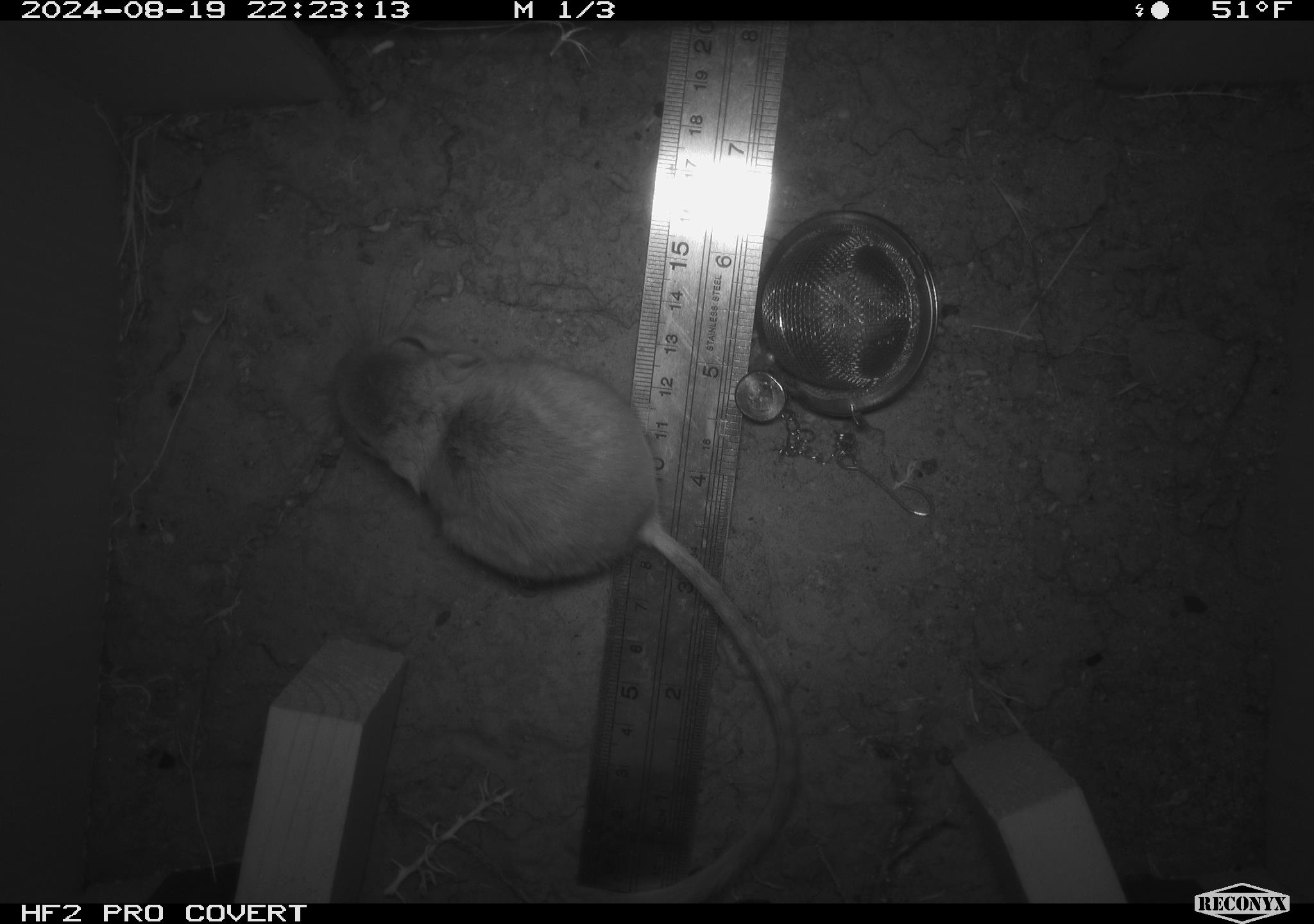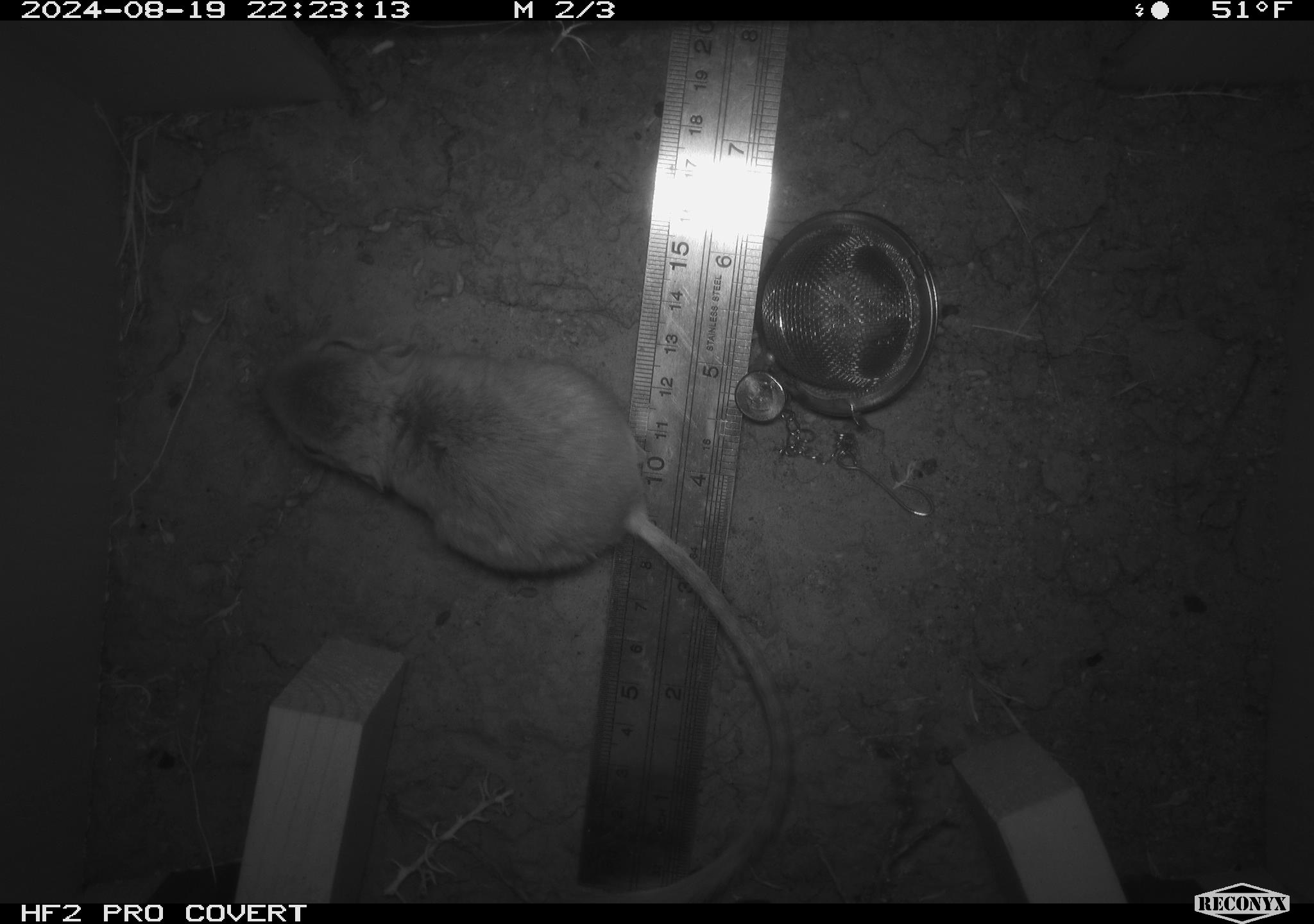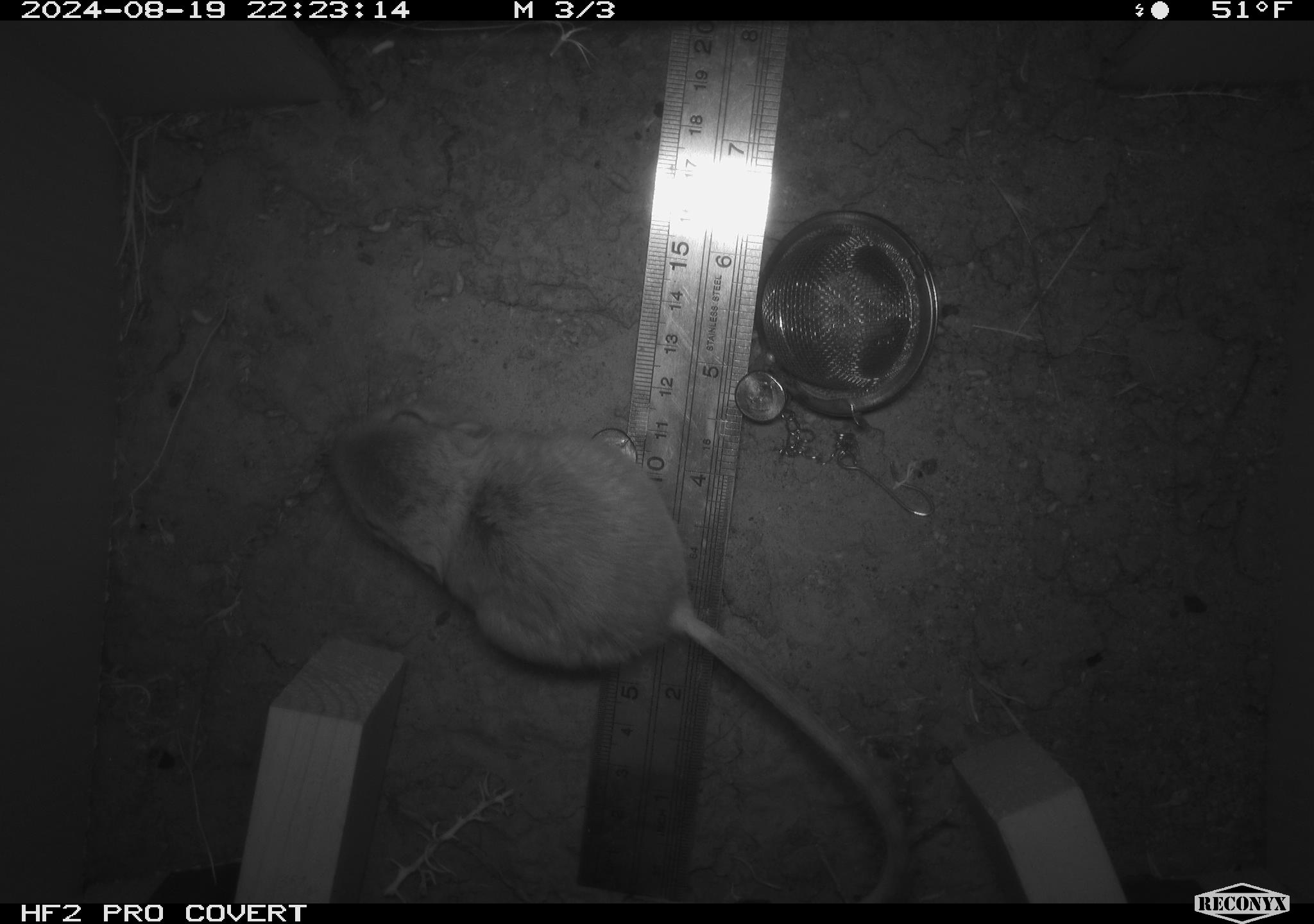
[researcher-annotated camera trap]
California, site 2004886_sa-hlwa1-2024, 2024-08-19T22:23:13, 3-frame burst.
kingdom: Animalia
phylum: Chordata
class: Mammalia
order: Rodentia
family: Heteromyidae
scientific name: Heteromyidae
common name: kangaroo rats and pocket mice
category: heteromyidae family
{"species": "heteromyidae family (kangaroo rats and pocket mice) (Heteromyidae)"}